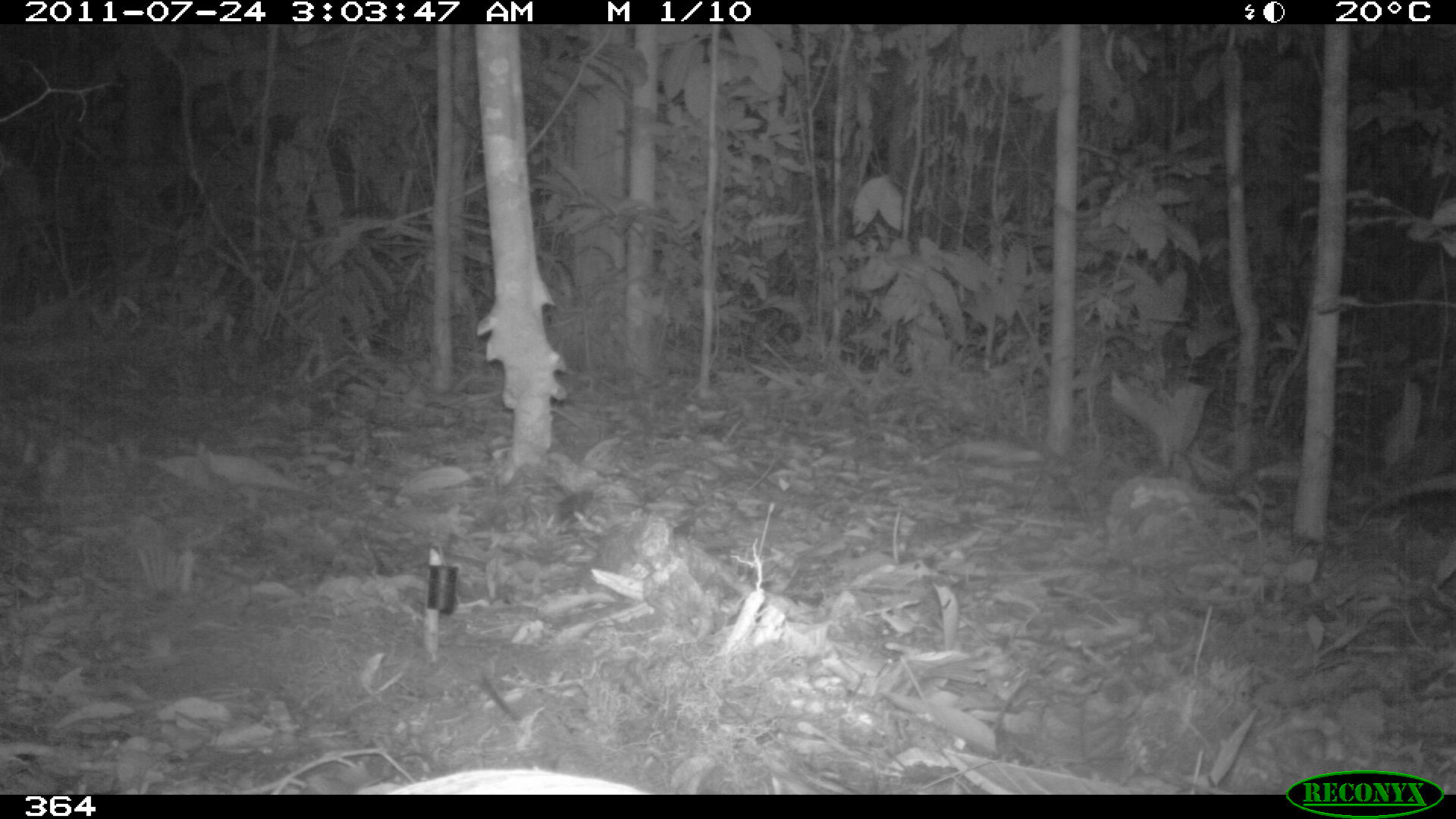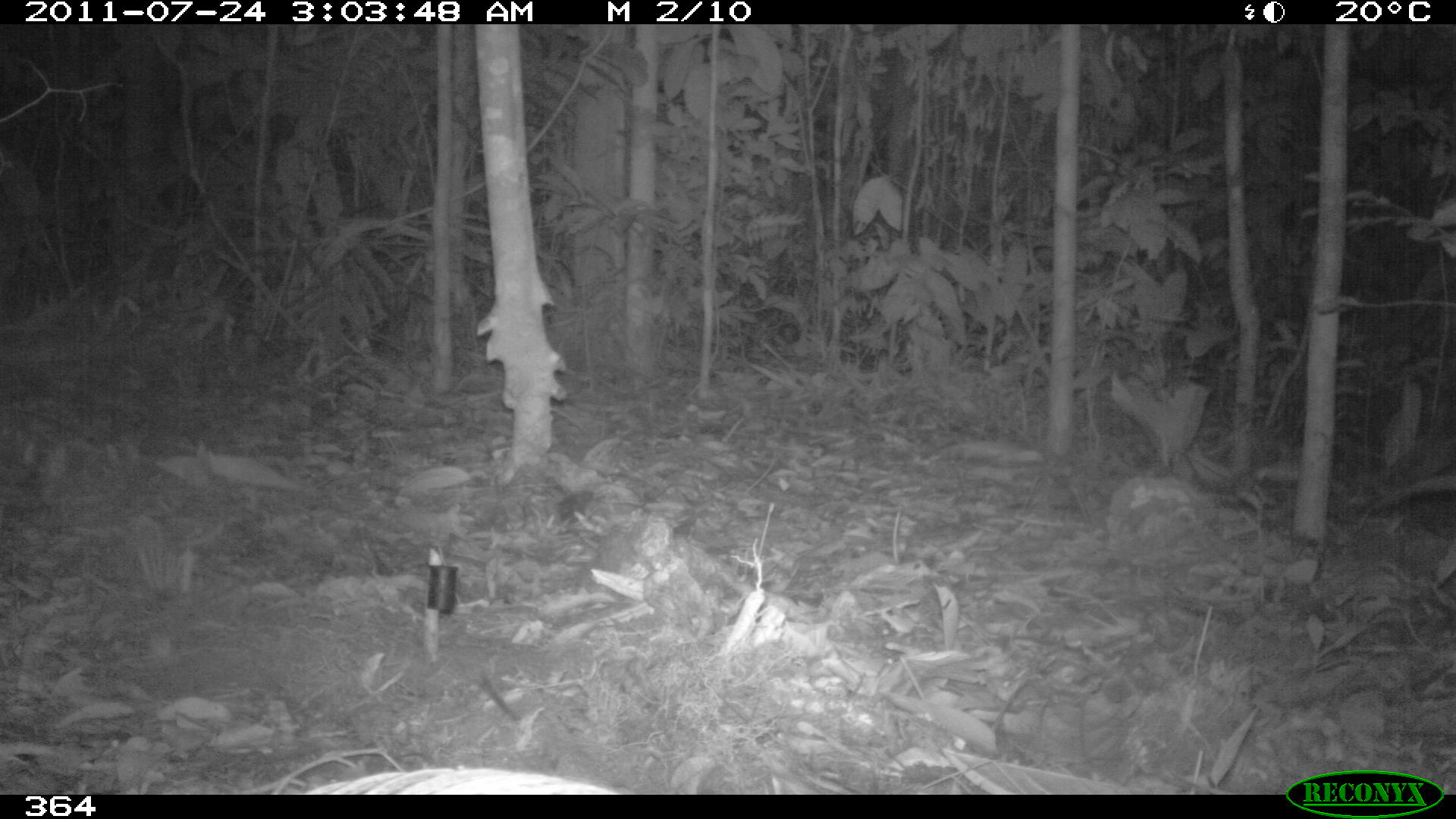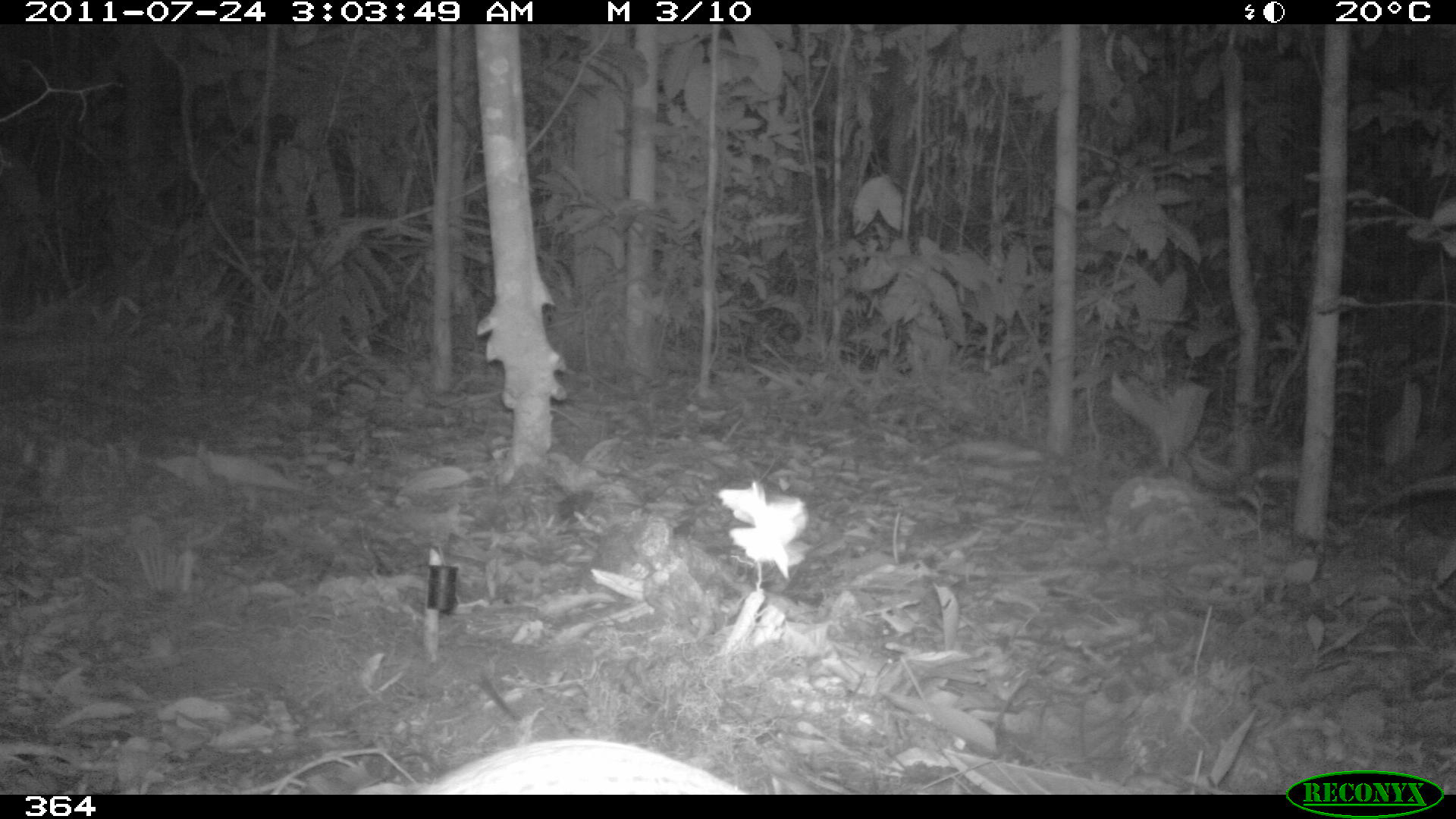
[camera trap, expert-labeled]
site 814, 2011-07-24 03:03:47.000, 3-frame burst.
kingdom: Animalia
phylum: Chordata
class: Mammalia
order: Cingulata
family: Dasypodidae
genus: Dasypus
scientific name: Dasypus novemcinctus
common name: nine-banded armadillo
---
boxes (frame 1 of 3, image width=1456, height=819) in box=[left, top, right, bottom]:
dasypus novemcinctus: box=[345, 765, 651, 792]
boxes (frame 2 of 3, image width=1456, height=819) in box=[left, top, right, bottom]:
dasypus novemcinctus: box=[301, 764, 621, 795]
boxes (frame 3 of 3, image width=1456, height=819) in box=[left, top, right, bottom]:
dasypus novemcinctus: box=[411, 732, 748, 795]